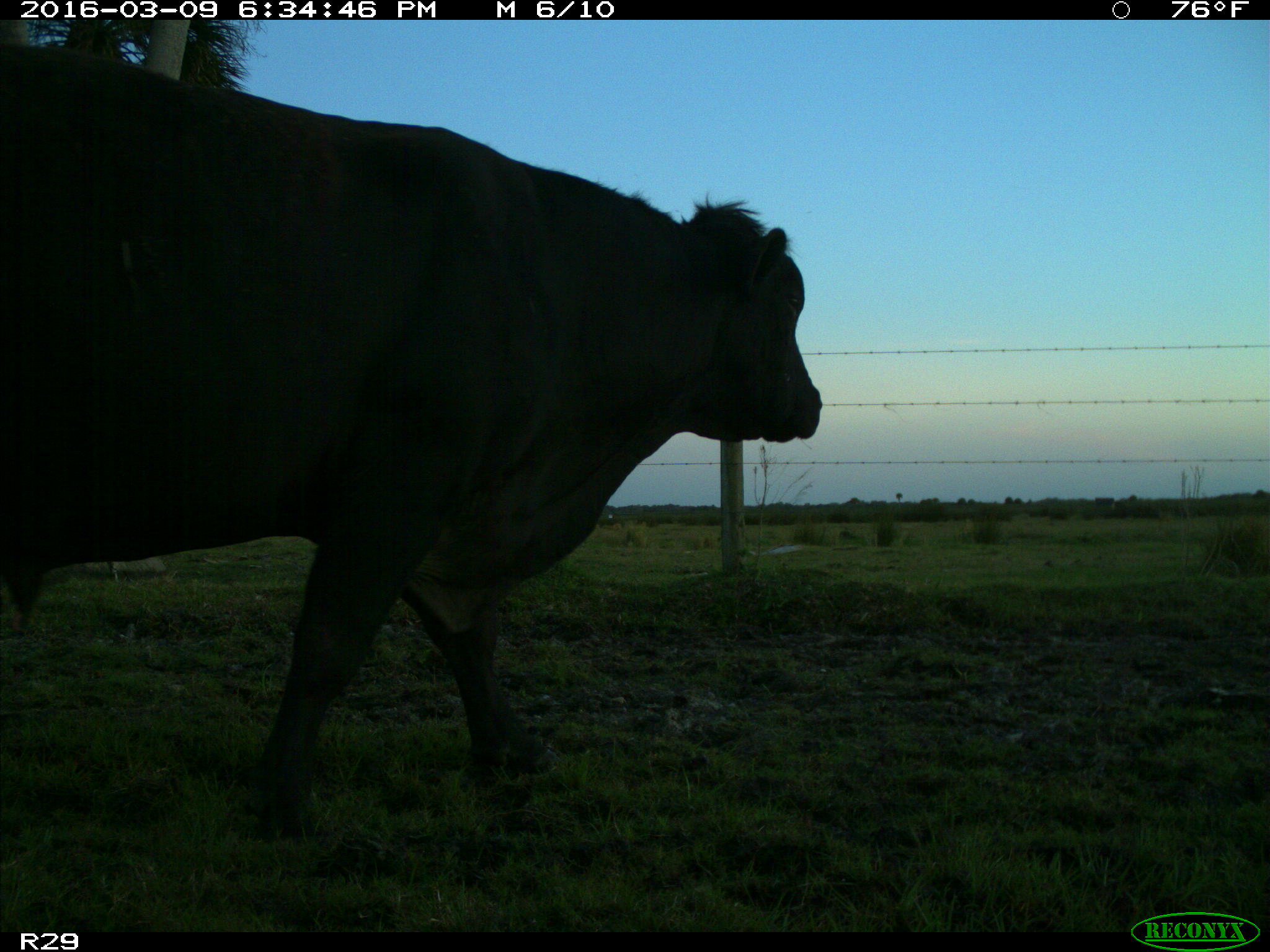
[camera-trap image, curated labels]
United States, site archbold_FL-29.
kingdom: Animalia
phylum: Chordata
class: Mammalia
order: Artiodactyla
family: Bovidae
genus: Bos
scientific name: Bos taurus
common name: domestic cow